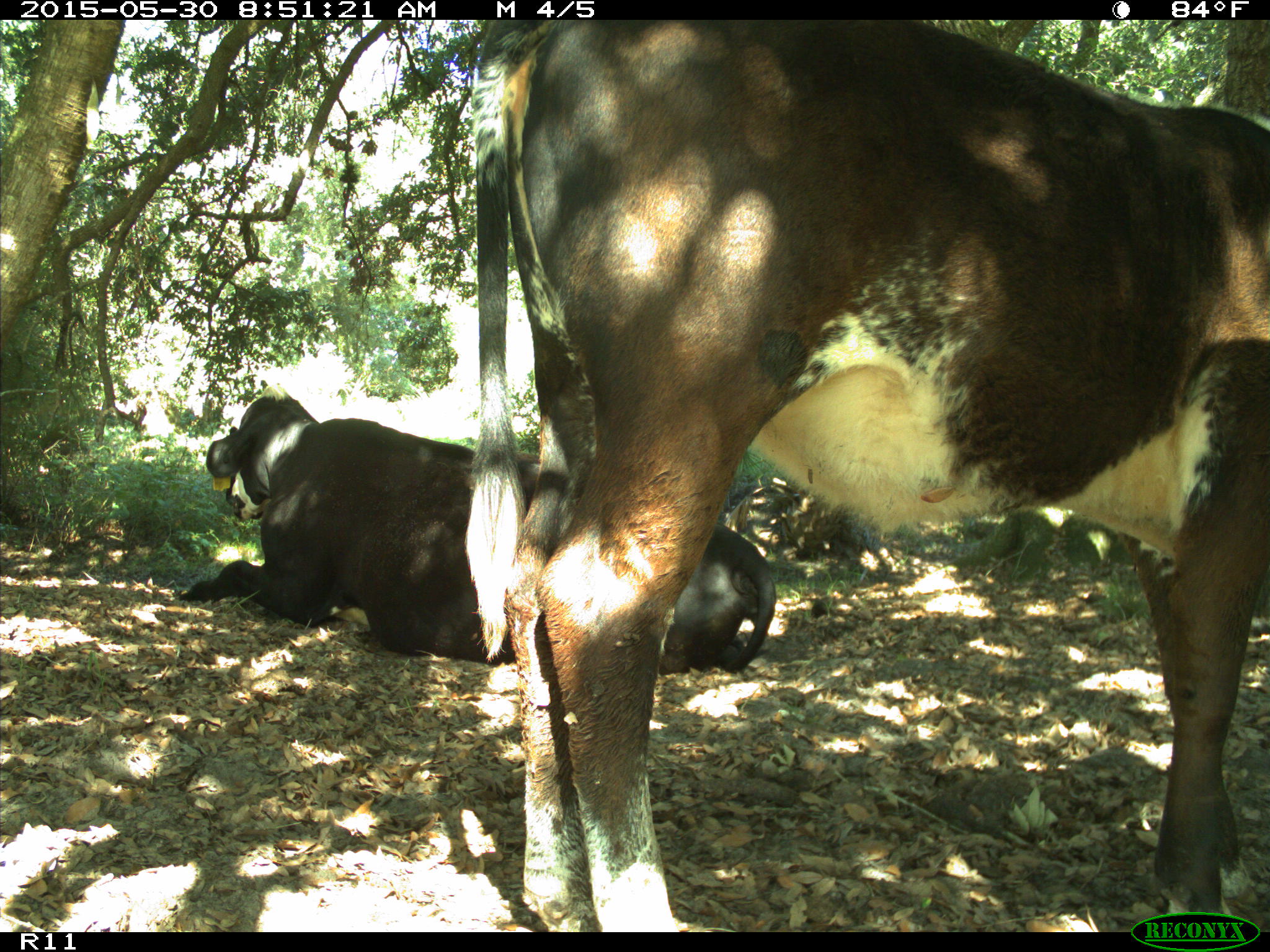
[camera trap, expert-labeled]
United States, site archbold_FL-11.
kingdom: Animalia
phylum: Chordata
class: Mammalia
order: Artiodactyla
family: Bovidae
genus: Bos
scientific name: Bos taurus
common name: domestic cow